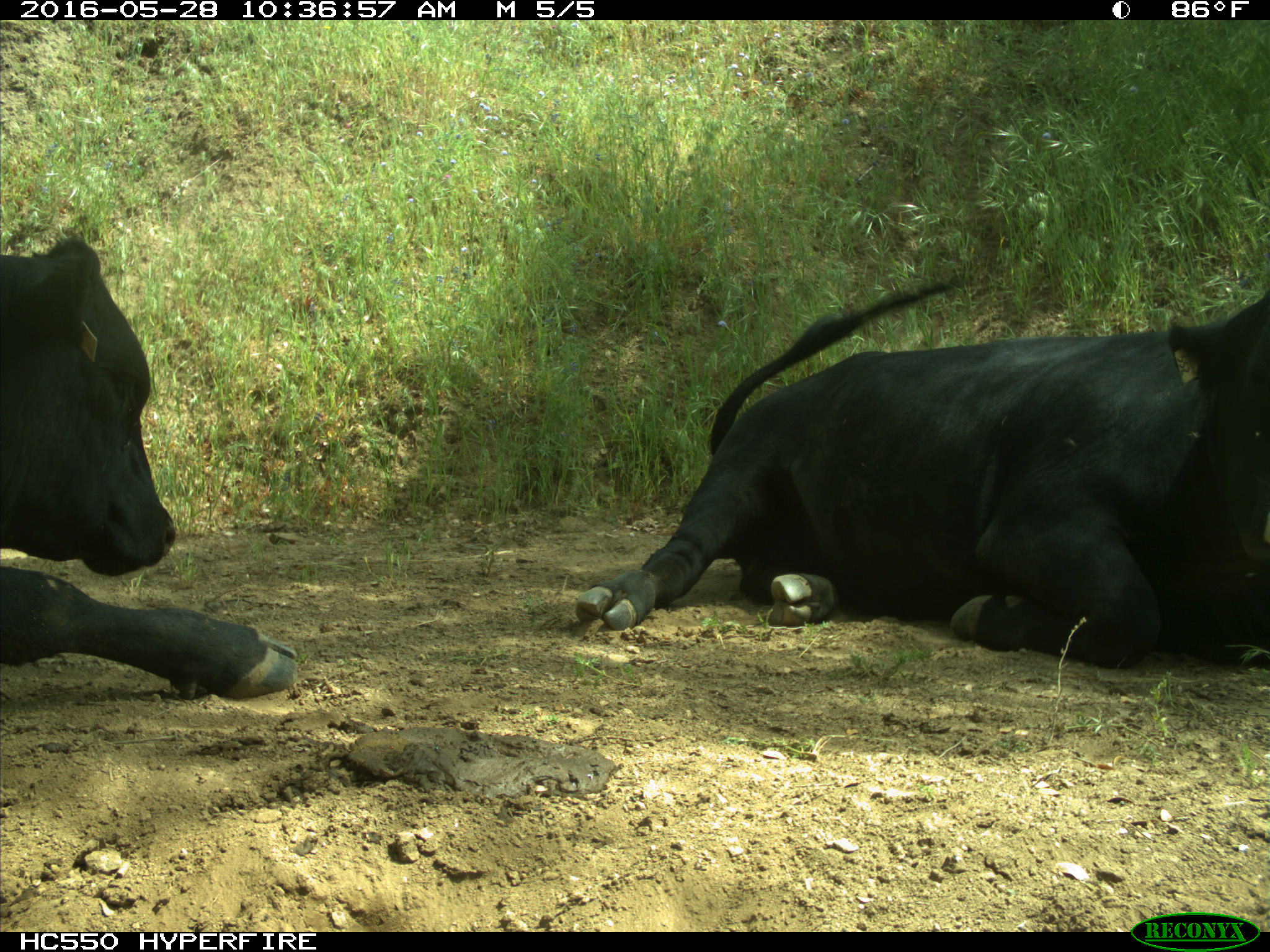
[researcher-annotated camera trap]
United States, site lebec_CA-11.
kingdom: Animalia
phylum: Chordata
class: Mammalia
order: Artiodactyla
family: Bovidae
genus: Bos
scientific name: Bos taurus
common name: domestic cow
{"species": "Bos taurus (domestic cow)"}